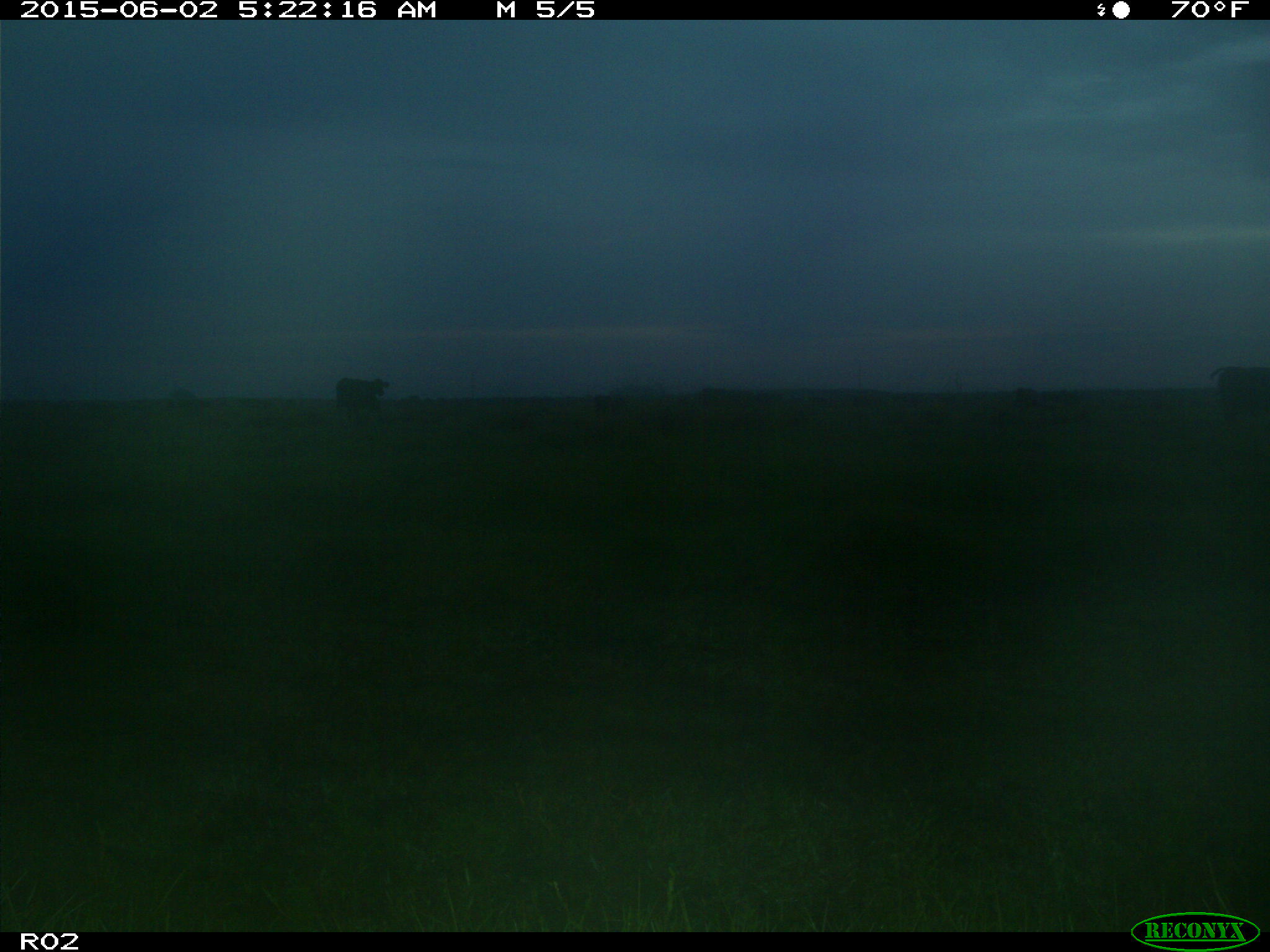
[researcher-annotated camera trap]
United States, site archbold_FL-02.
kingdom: Animalia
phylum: Chordata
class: Mammalia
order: Artiodactyla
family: Bovidae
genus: Bos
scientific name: Bos taurus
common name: domestic cow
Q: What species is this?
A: Bos taurus (domestic cow).